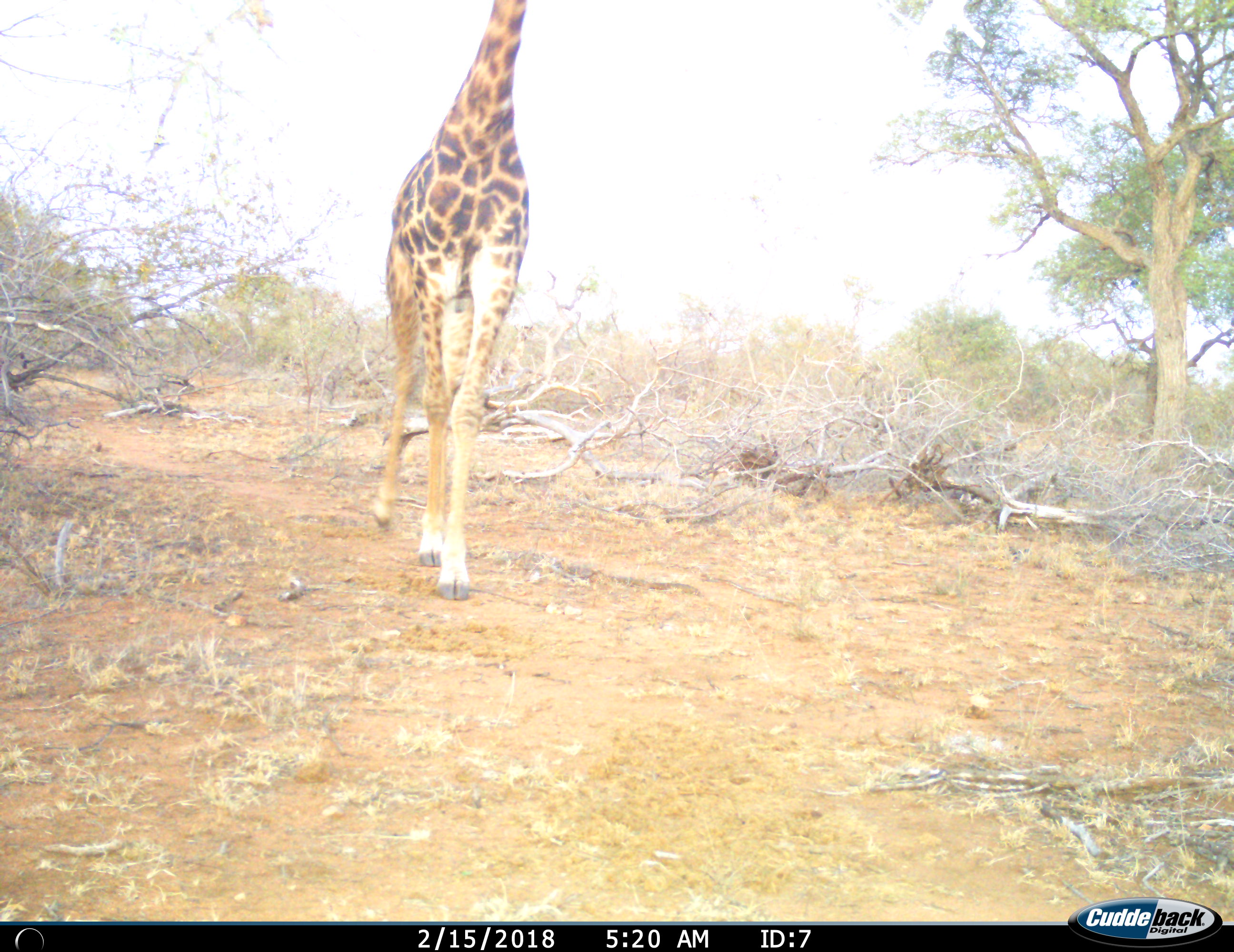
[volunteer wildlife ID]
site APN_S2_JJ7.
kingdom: Animalia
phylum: Chordata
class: Mammalia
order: Artiodactyla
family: Giraffidae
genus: Giraffa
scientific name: Giraffa camelopardalis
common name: giraffe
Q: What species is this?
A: Giraffe (Giraffa camelopardalis).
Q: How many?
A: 1.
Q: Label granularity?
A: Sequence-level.